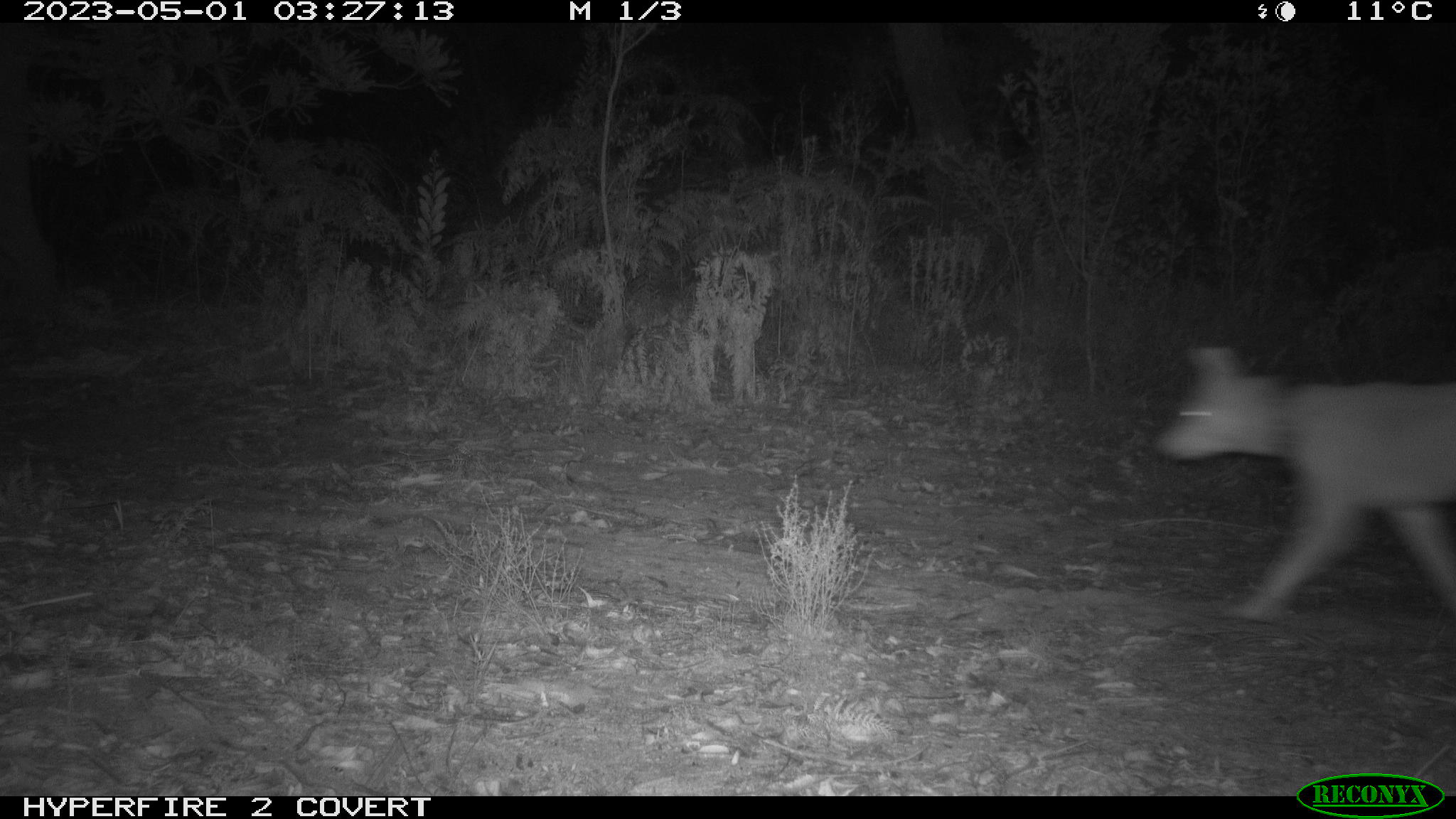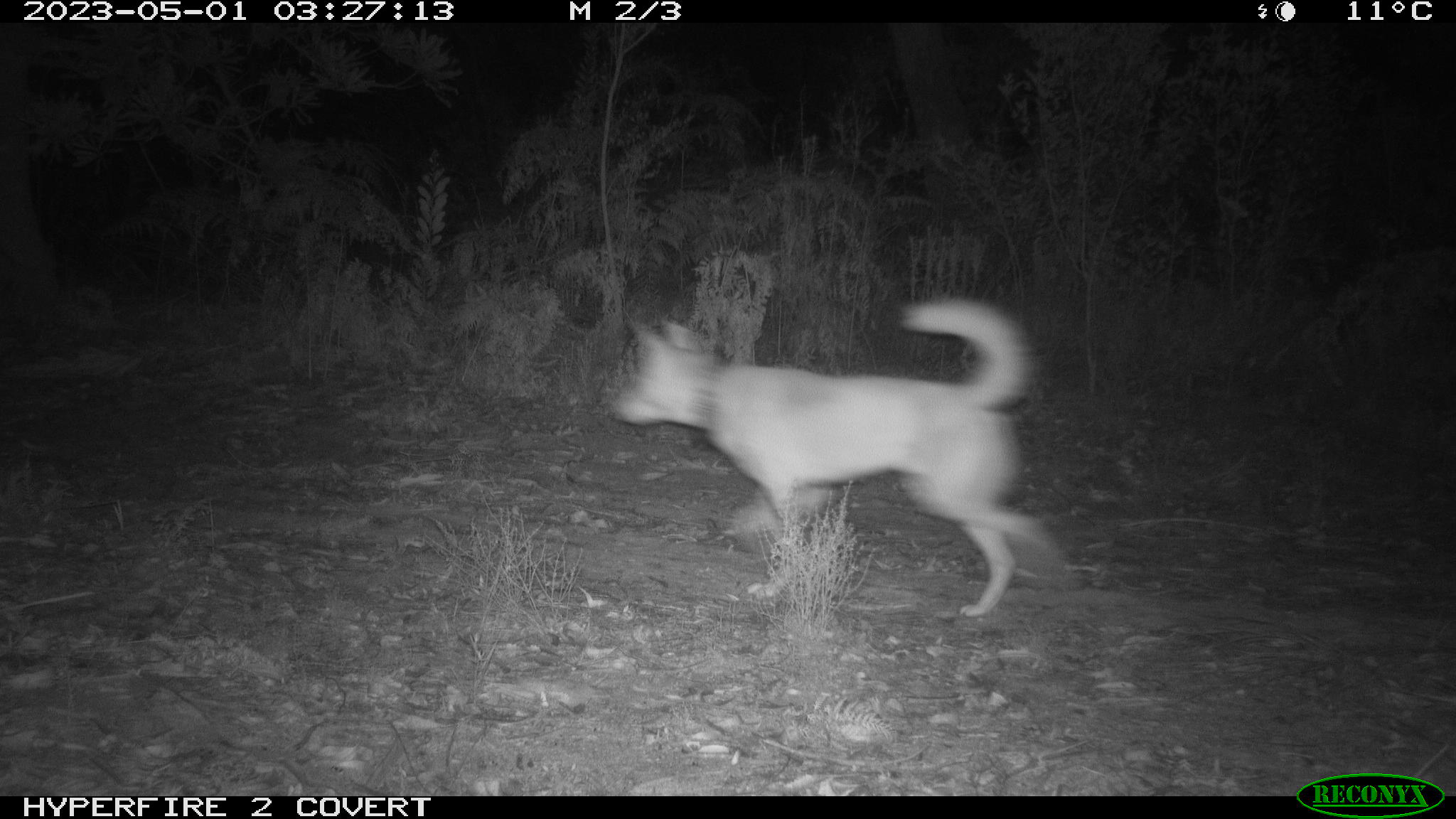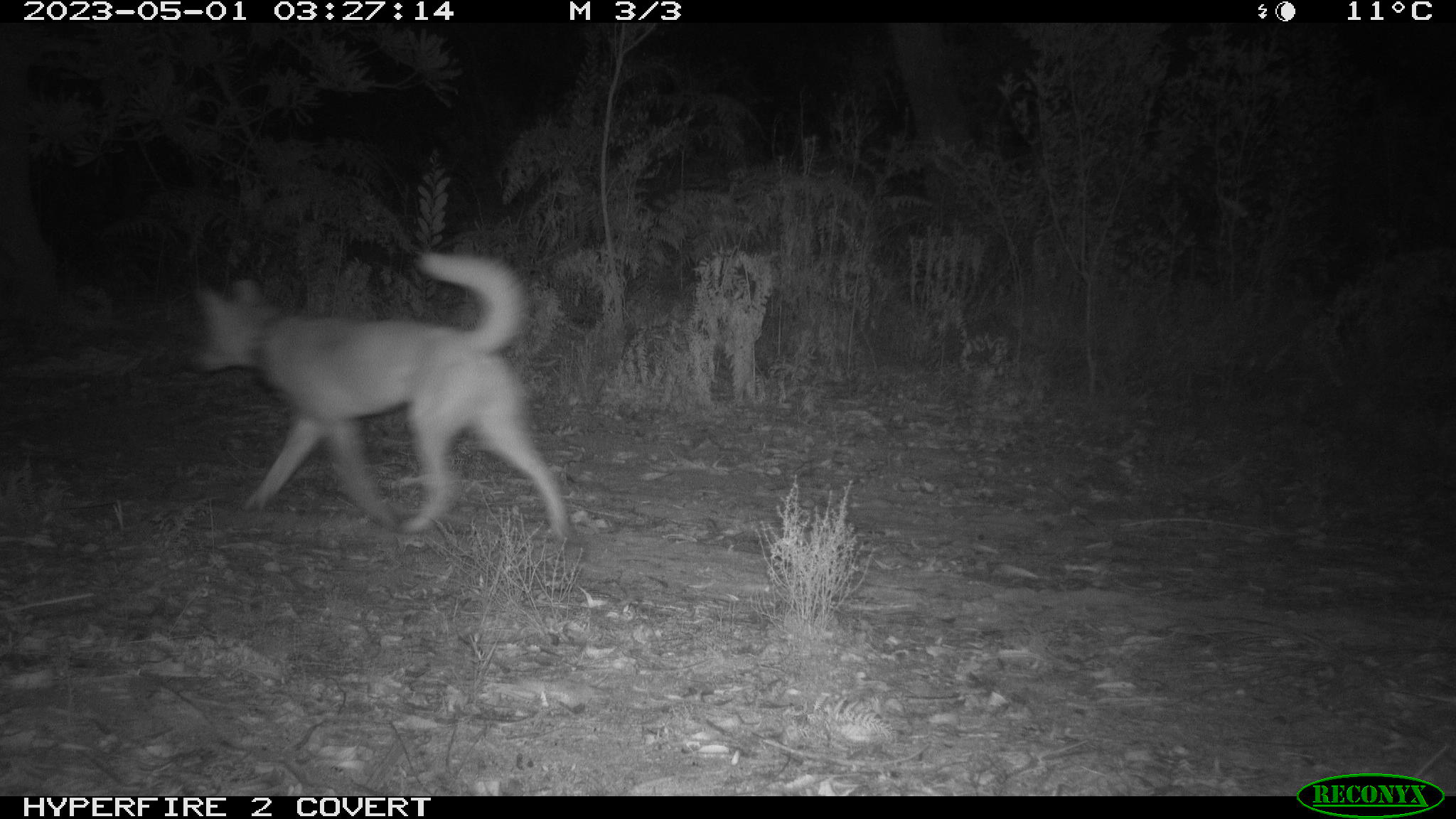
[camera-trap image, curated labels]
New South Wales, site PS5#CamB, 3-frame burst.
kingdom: Animalia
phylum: Chordata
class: Mammalia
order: Carnivora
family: Canidae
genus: Canis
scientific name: Canis familiaris dingo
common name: dingo